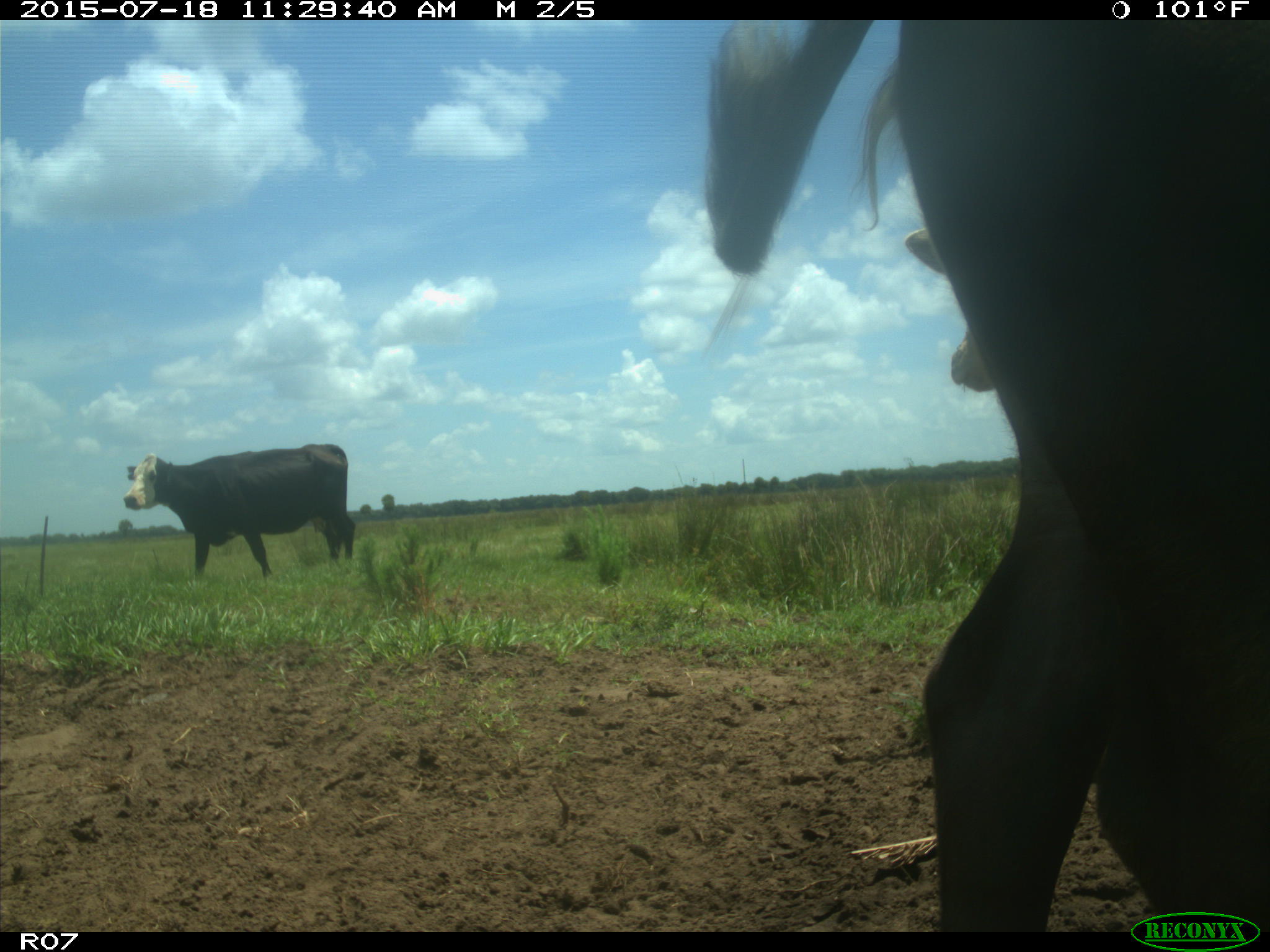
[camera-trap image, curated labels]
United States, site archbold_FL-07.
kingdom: Animalia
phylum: Chordata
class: Mammalia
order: Artiodactyla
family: Bovidae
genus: Bos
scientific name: Bos taurus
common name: domestic cow